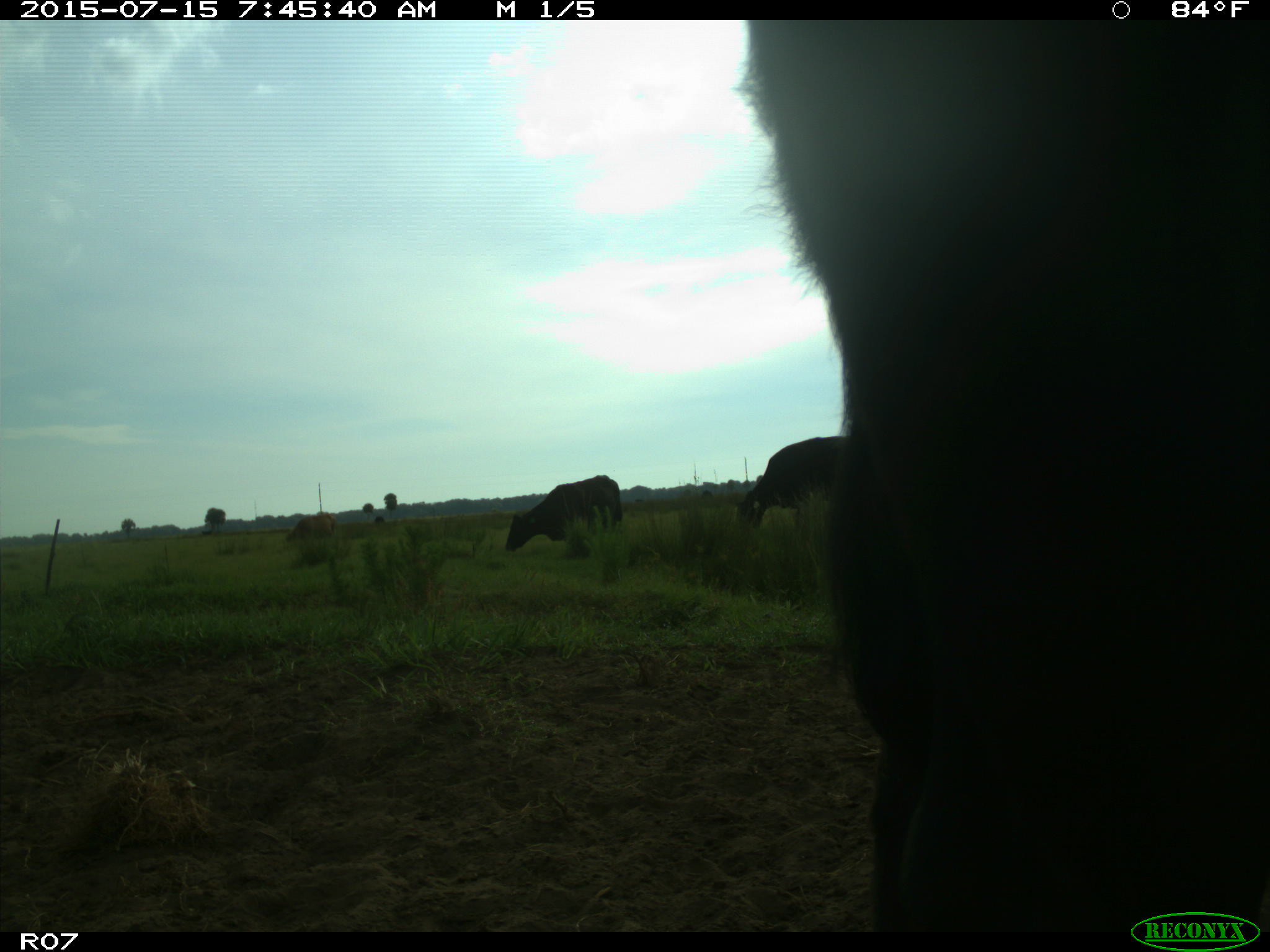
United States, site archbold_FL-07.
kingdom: Animalia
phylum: Chordata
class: Mammalia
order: Artiodactyla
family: Bovidae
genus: Bos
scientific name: Bos taurus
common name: domestic cow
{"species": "Bos taurus (domestic cow)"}